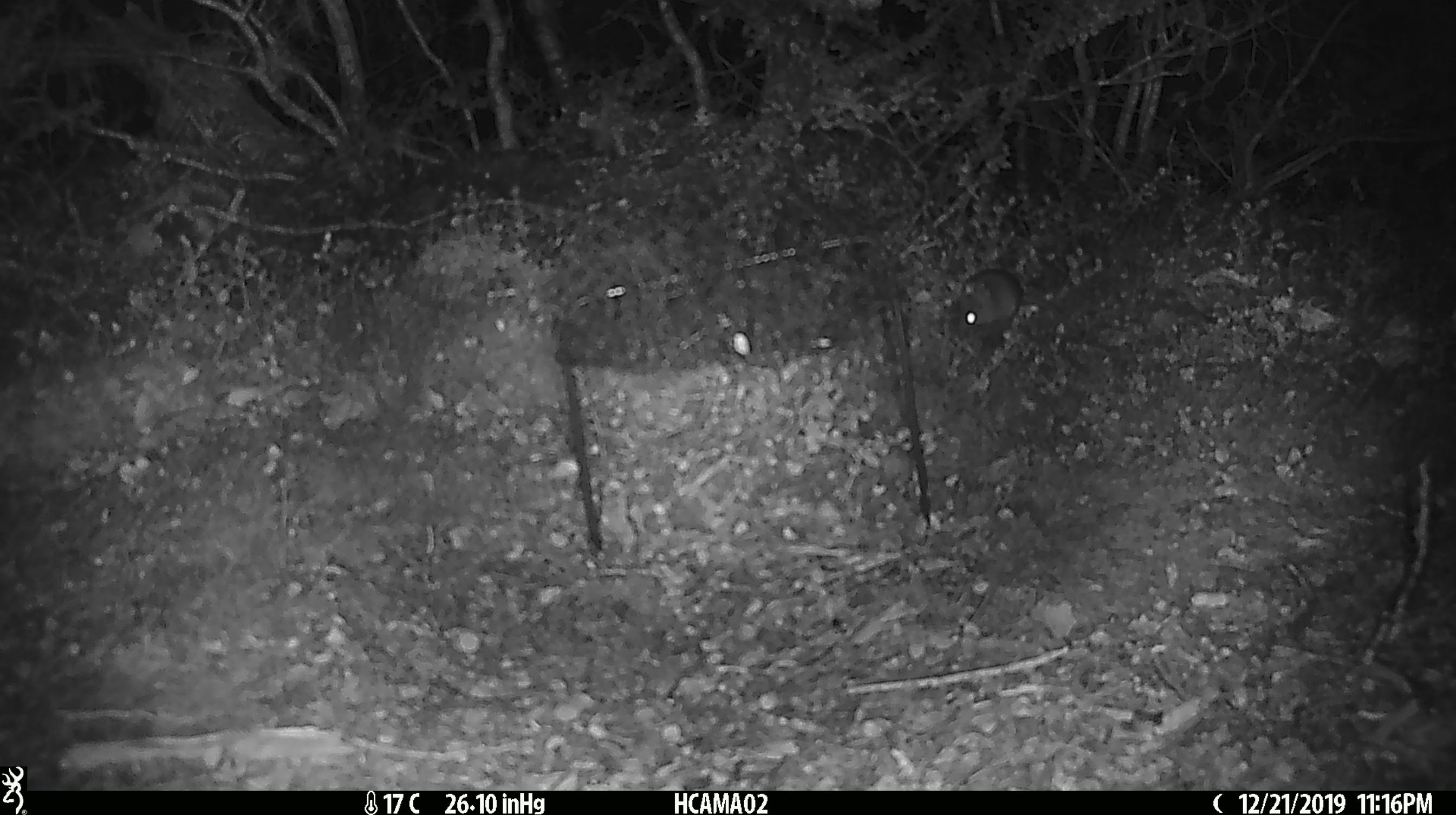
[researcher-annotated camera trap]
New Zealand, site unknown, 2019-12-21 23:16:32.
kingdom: Animalia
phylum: Chordata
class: Mammalia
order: Rodentia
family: Muridae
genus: Mus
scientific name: Mus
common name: mouse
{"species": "mouse (Mus)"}